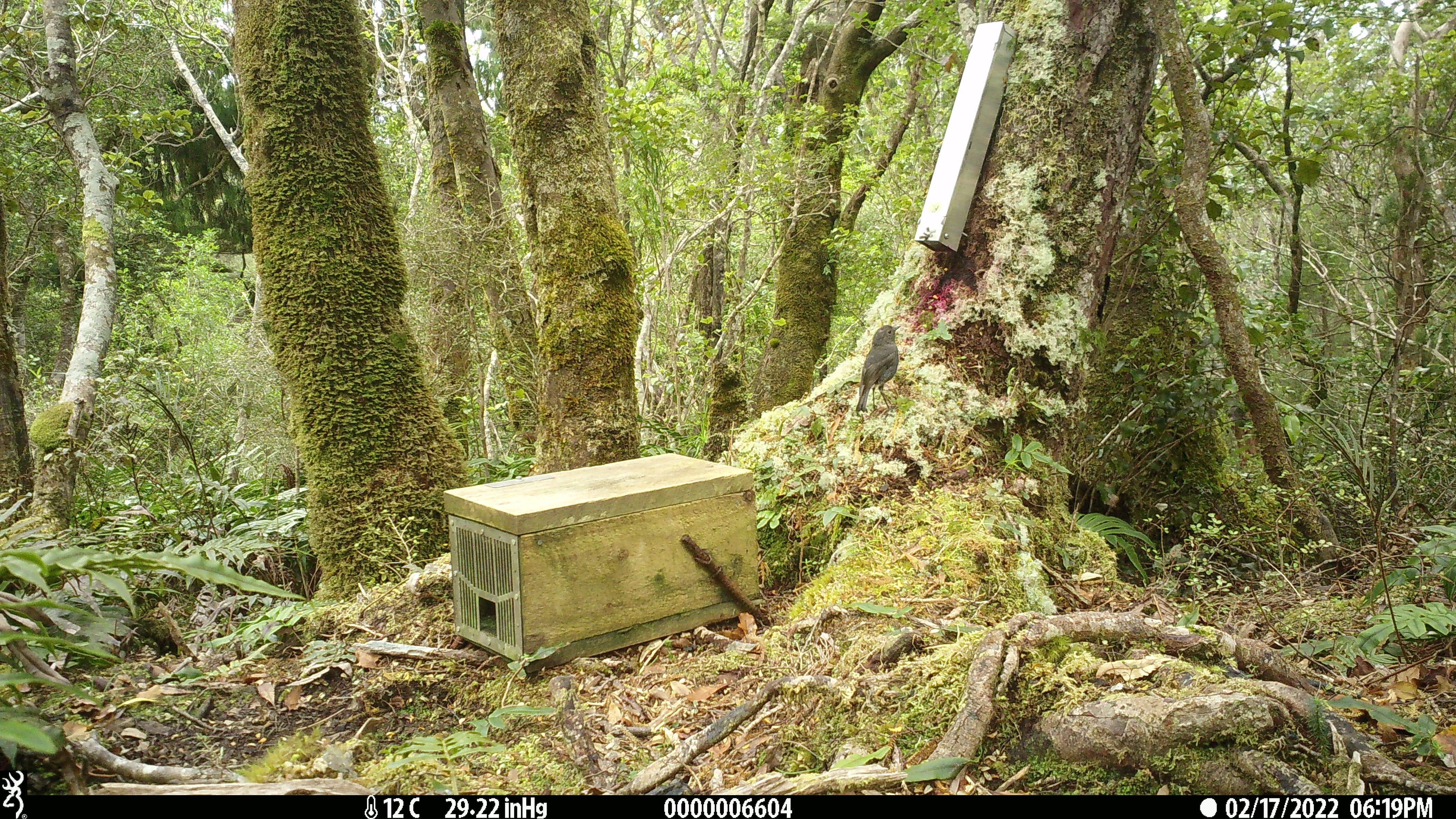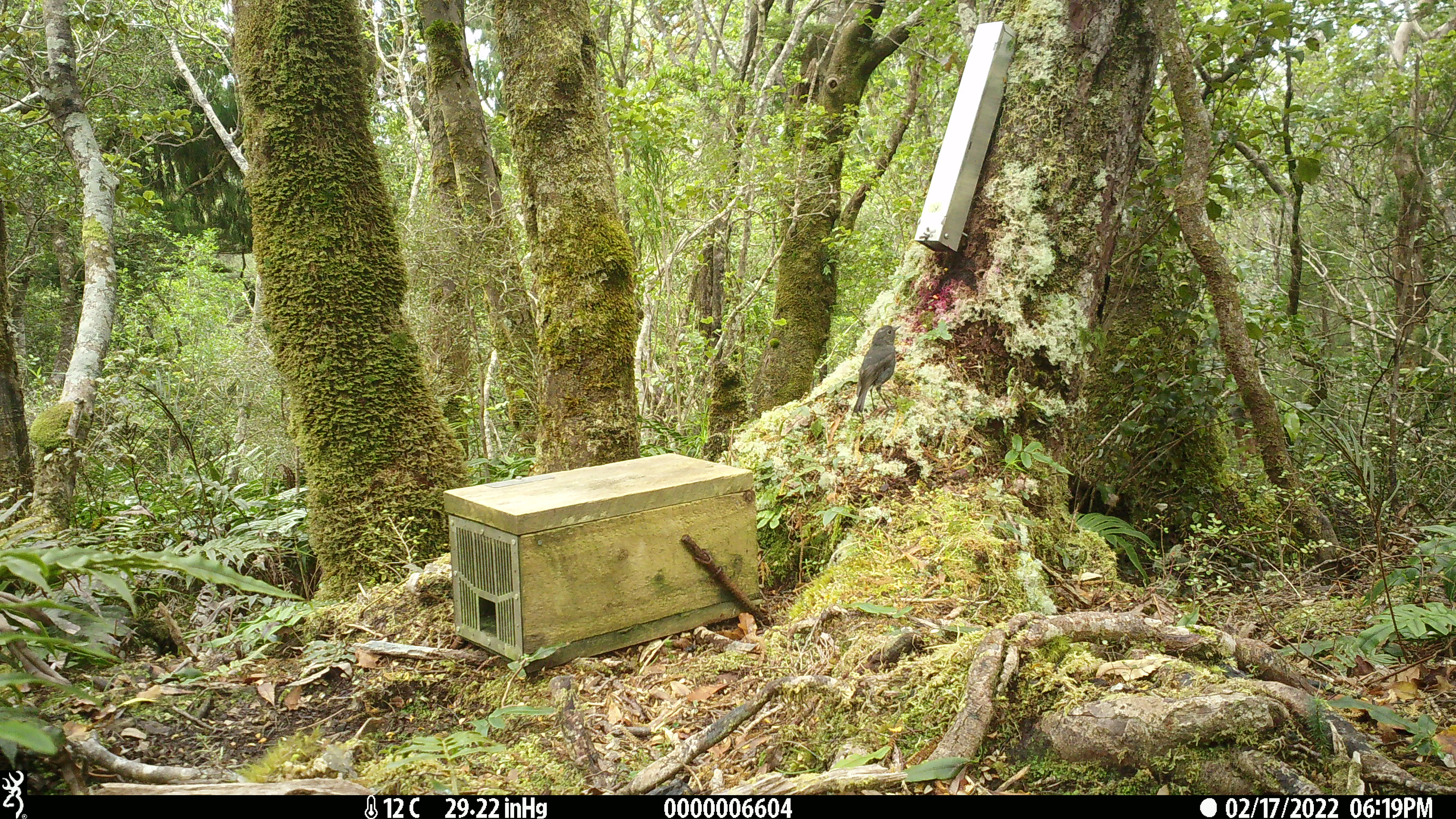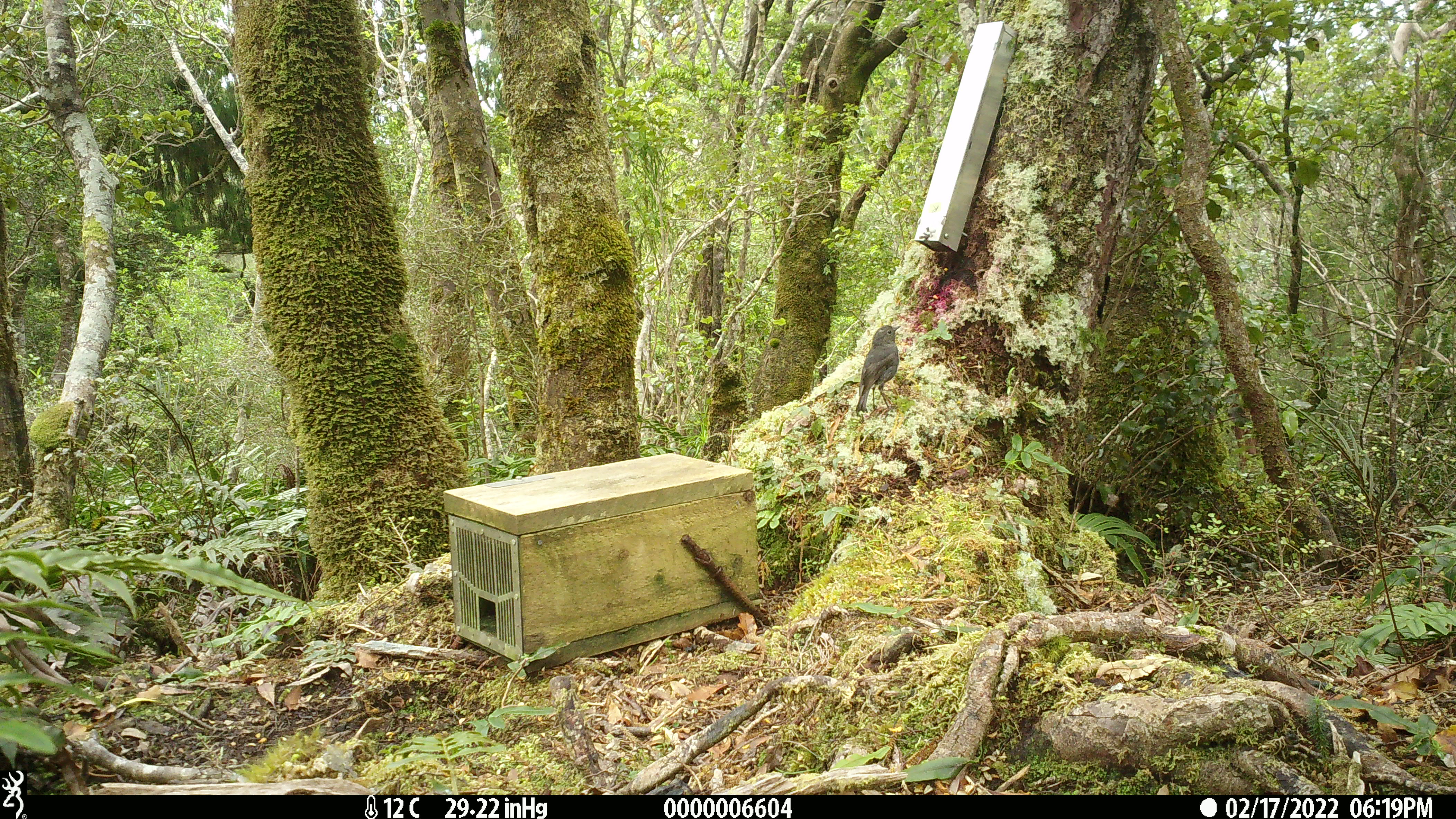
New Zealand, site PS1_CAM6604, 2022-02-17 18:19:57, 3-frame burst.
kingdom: Animalia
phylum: Chordata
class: Aves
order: Passeriformes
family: Petroicidae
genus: Petroica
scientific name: Petroica australis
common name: new zealand robin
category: robin